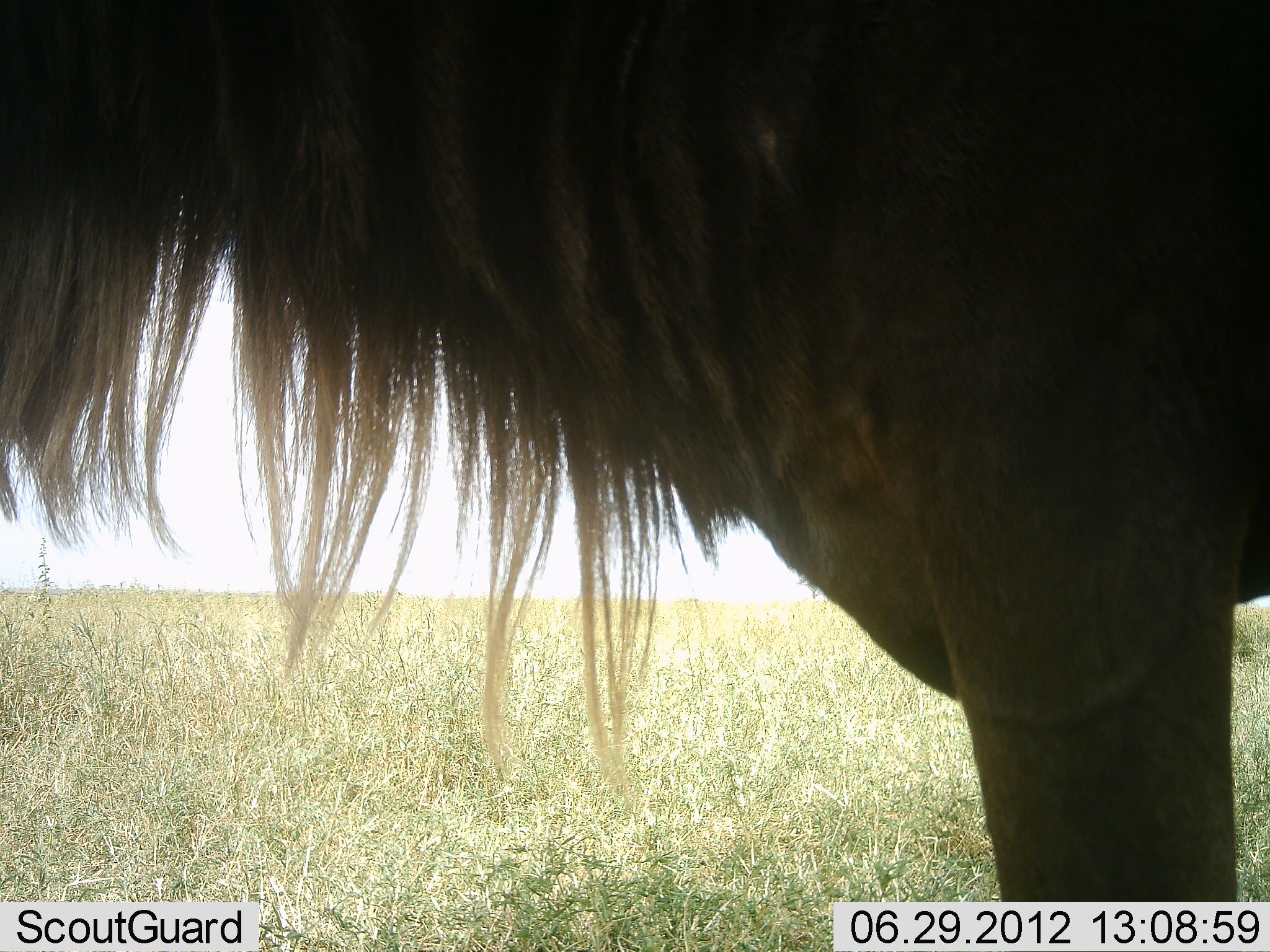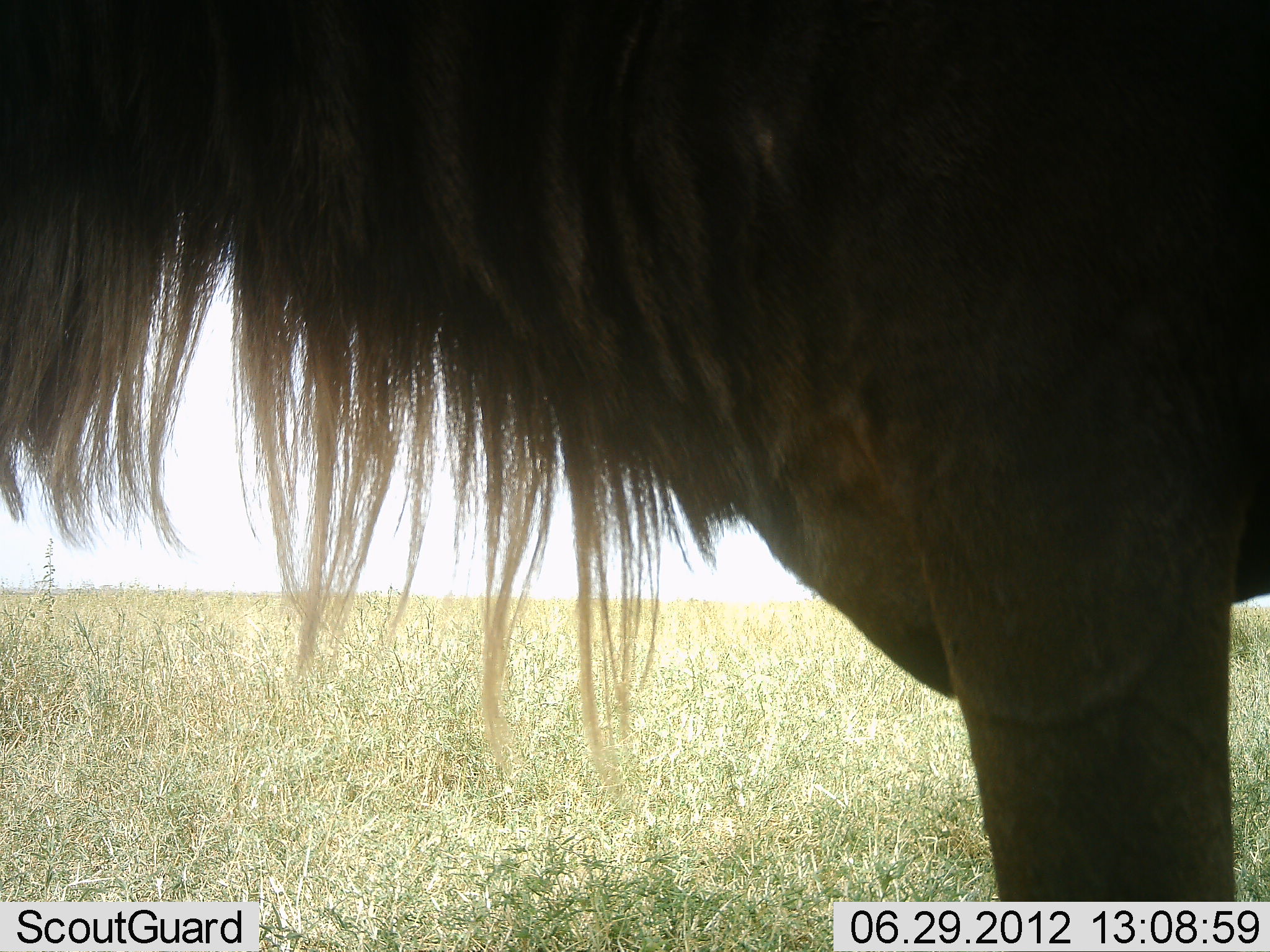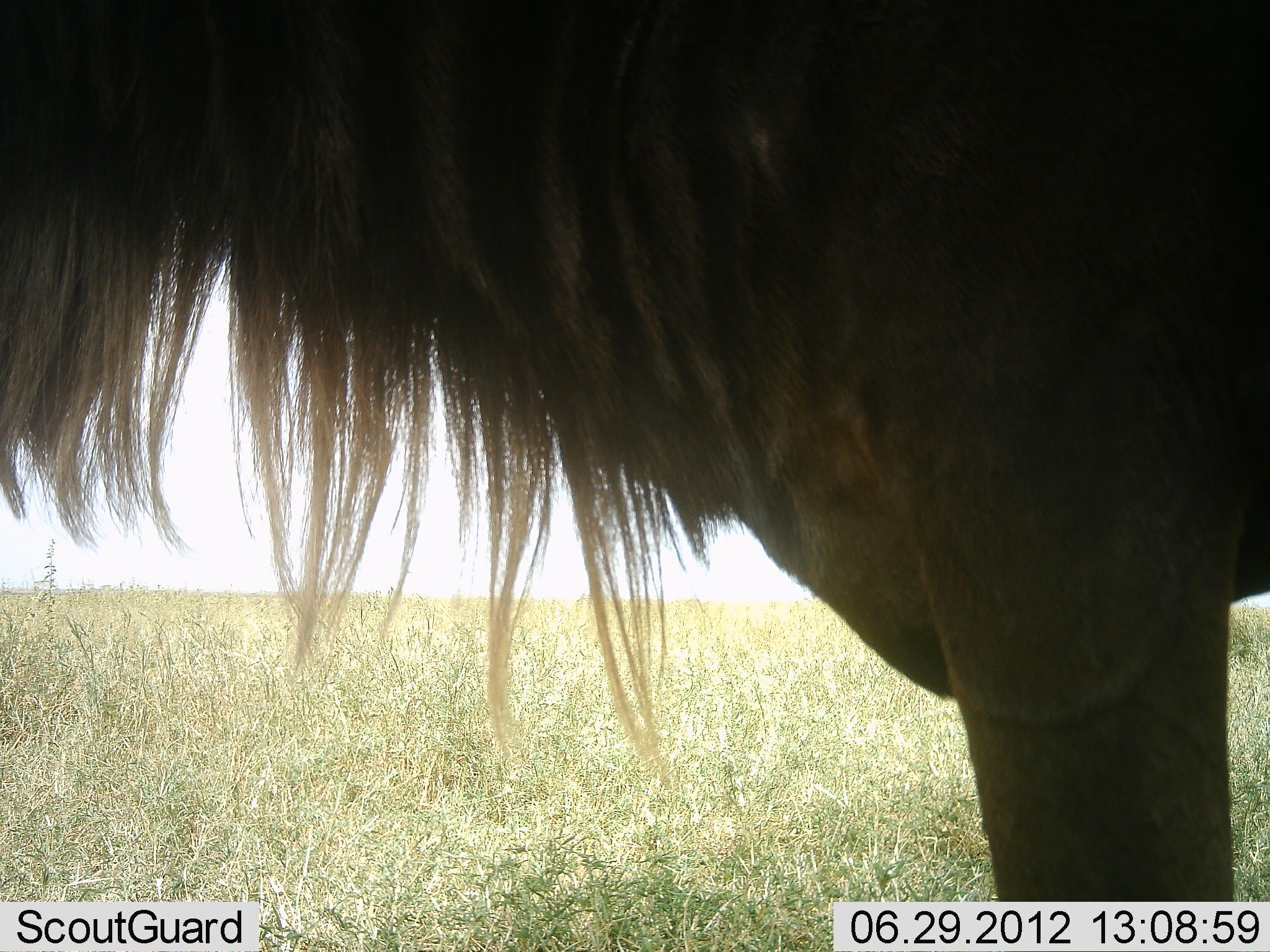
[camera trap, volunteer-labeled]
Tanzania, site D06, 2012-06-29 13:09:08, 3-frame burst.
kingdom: Animalia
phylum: Chordata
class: Mammalia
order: Artiodactyla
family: Bovidae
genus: Connochaetes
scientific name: Connochaetes taurinus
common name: blue wildebeest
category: wildebeest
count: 1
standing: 100%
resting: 0%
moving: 0%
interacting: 0%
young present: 0%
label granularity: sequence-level